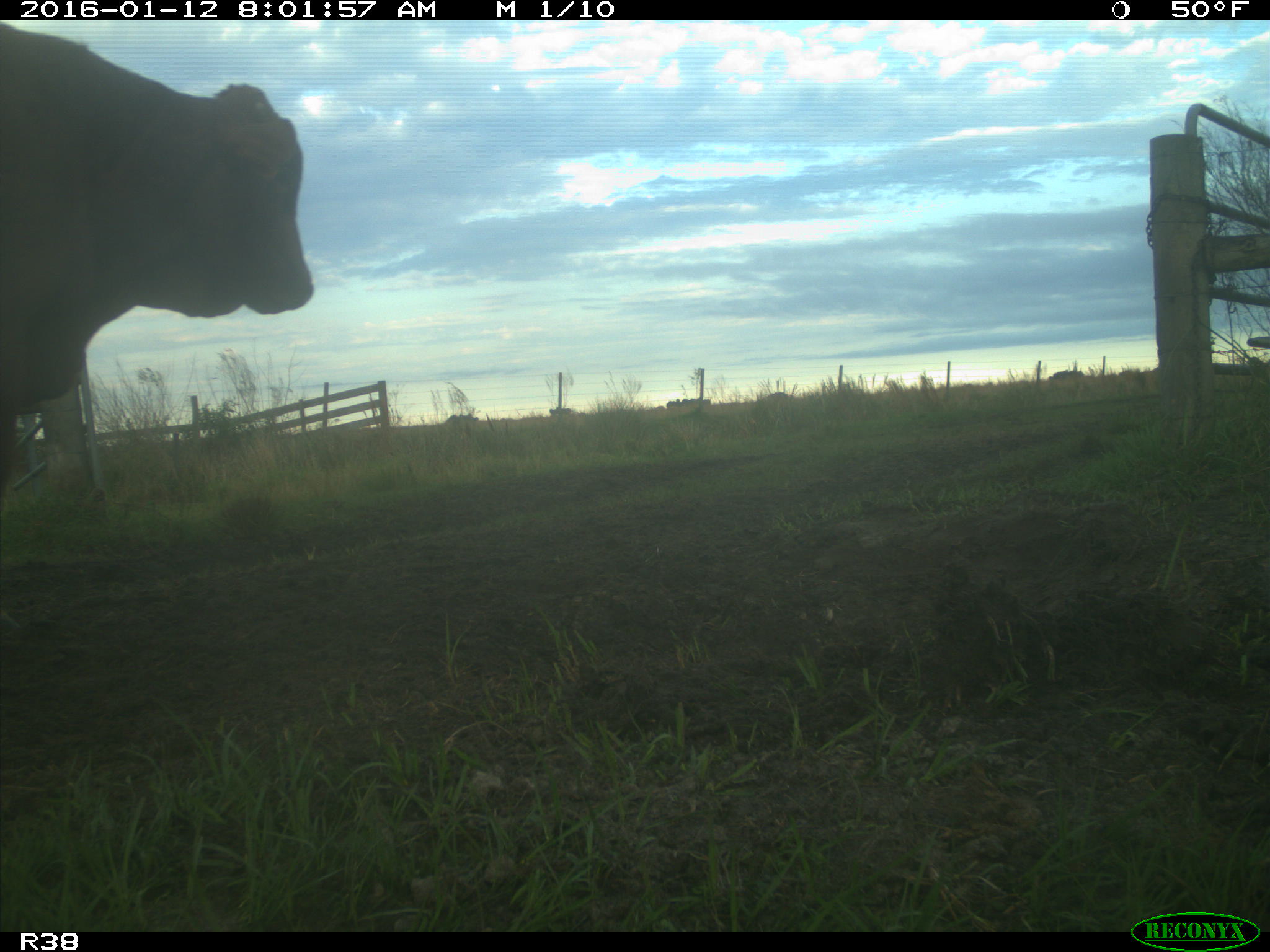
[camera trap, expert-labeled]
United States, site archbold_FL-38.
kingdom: Animalia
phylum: Chordata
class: Mammalia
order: Artiodactyla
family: Bovidae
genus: Bos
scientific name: Bos taurus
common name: domestic cow